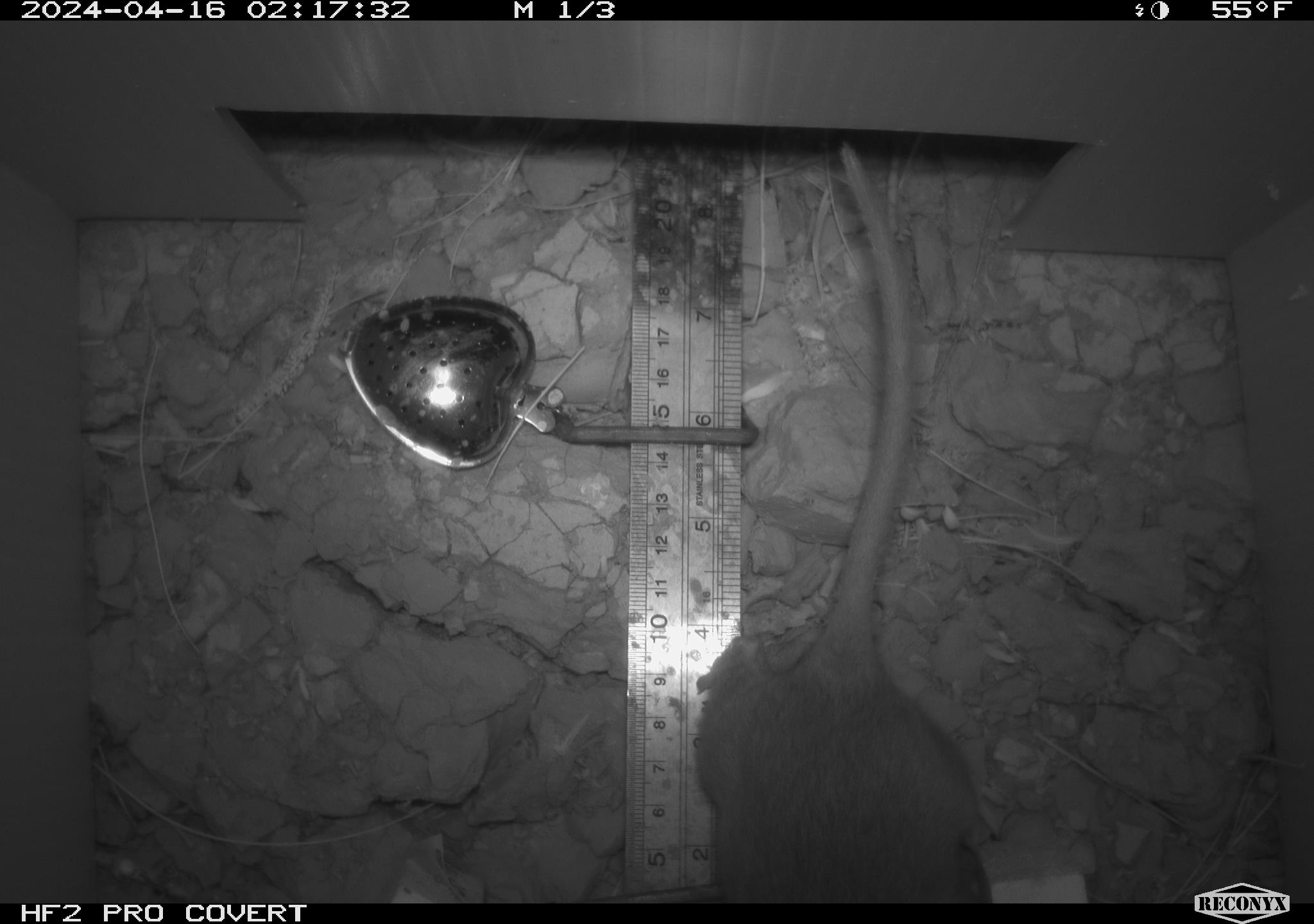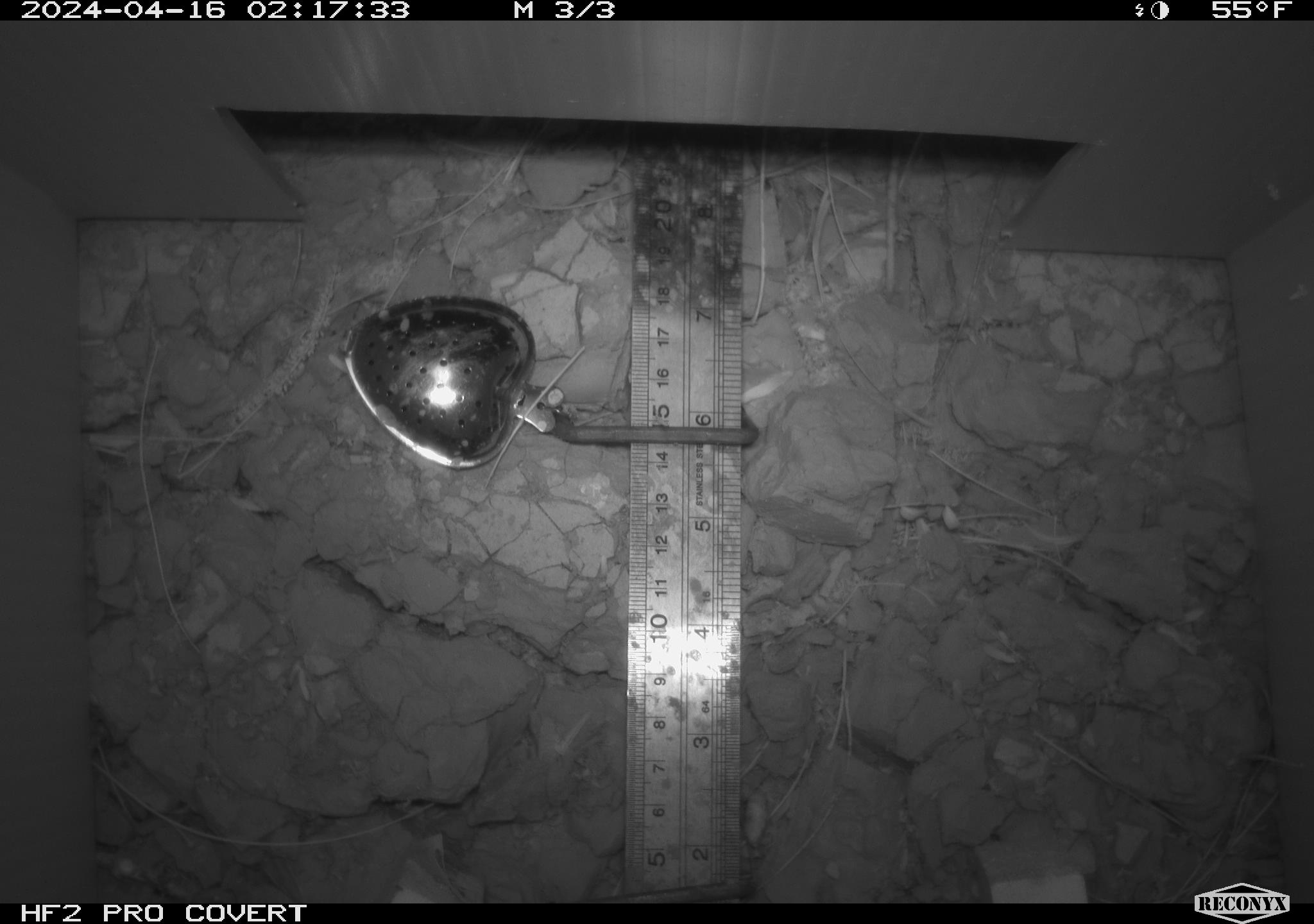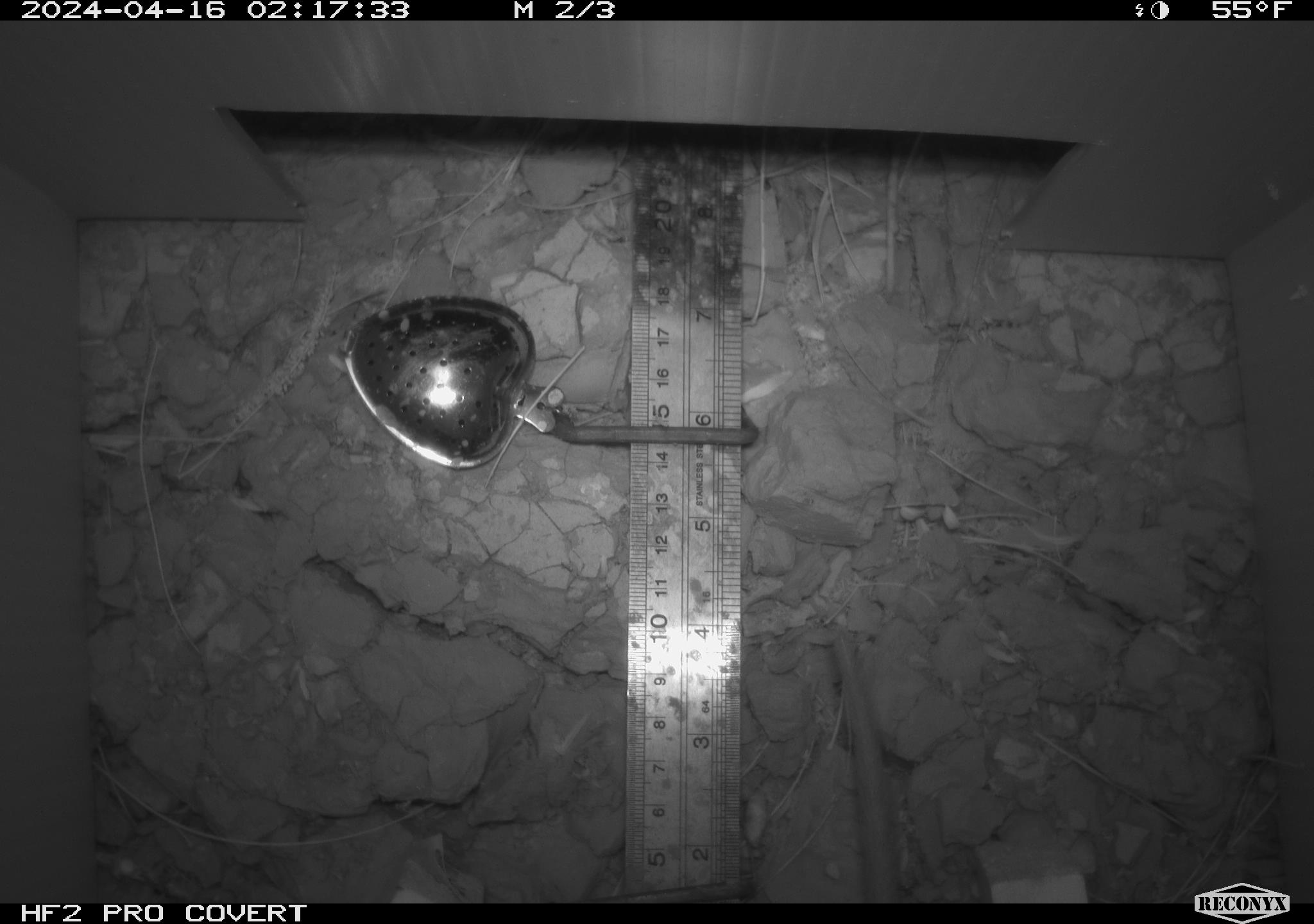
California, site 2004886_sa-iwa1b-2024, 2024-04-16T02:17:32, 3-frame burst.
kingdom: Animalia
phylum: Chordata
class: Mammalia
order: Rodentia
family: Cricetidae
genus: Neotoma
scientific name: Neotoma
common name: pack rat or woodrat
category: neotoma species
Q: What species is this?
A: Neotoma species (pack rat or woodrat) (Neotoma).